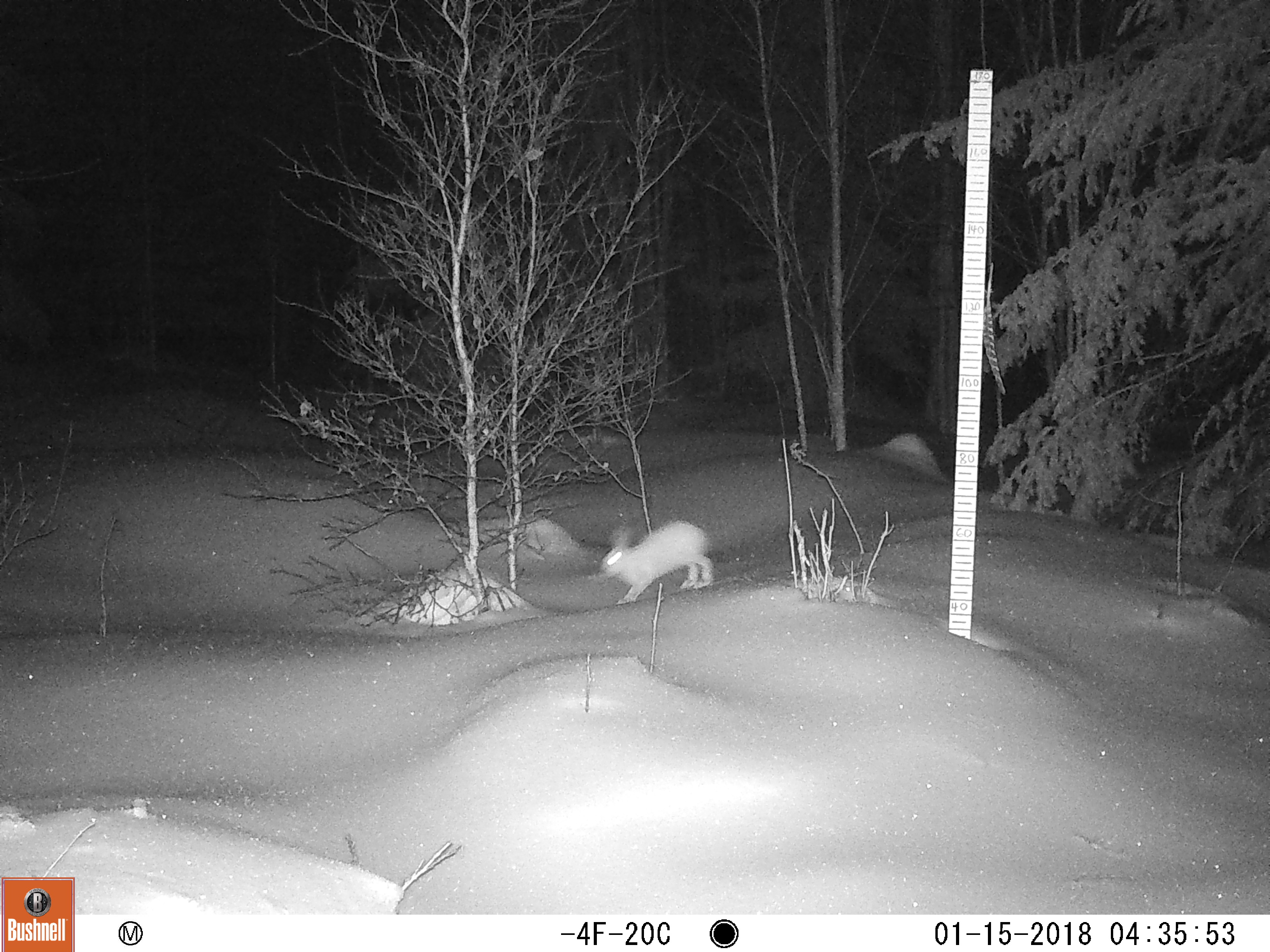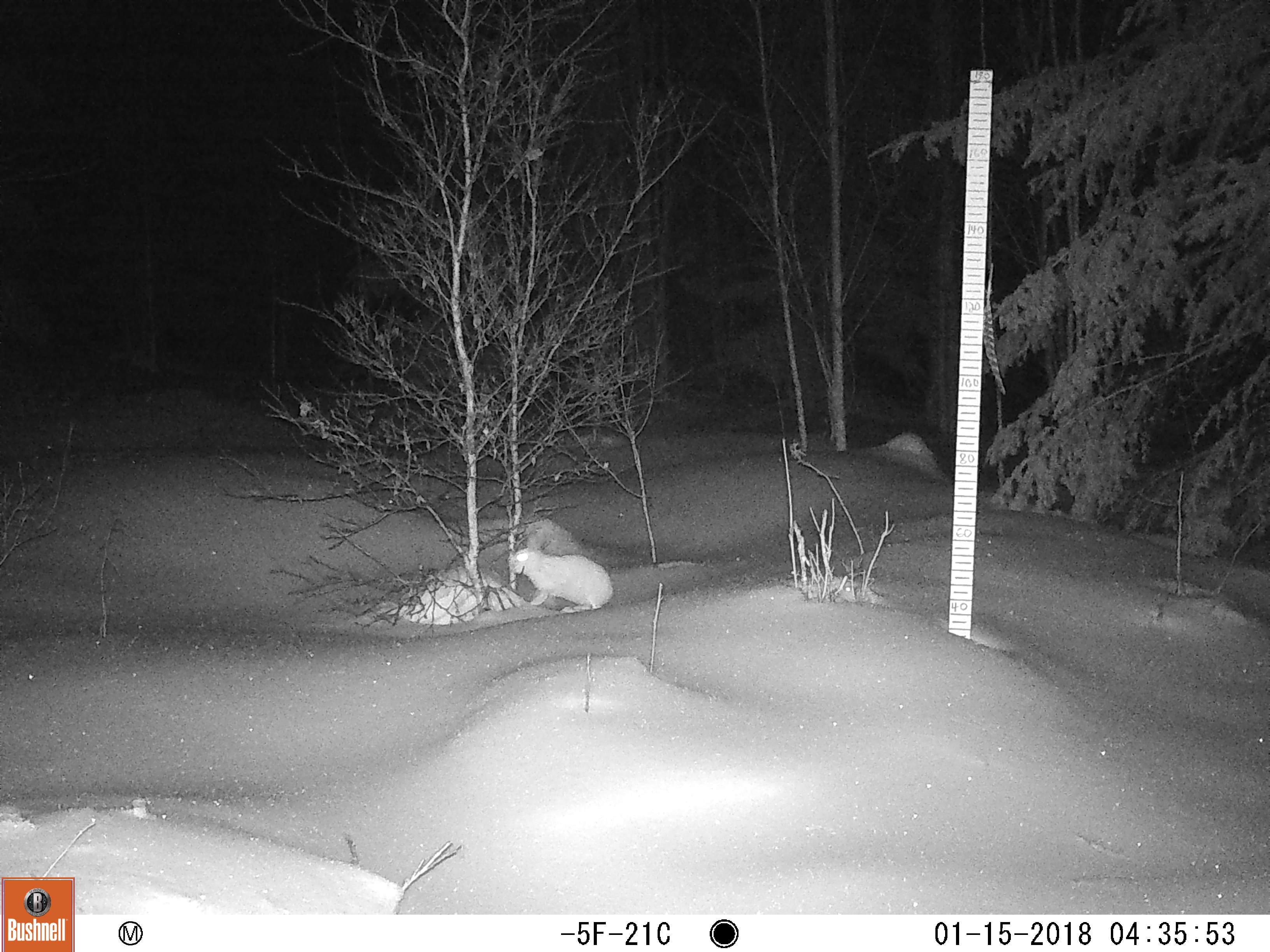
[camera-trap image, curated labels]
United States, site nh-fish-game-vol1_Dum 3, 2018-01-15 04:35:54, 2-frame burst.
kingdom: Animalia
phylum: Chordata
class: Mammalia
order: Lagomorpha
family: Leporidae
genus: Lepus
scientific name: Lepus americanus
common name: snowshoe hare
Snowshoe hare (Lepus americanus).